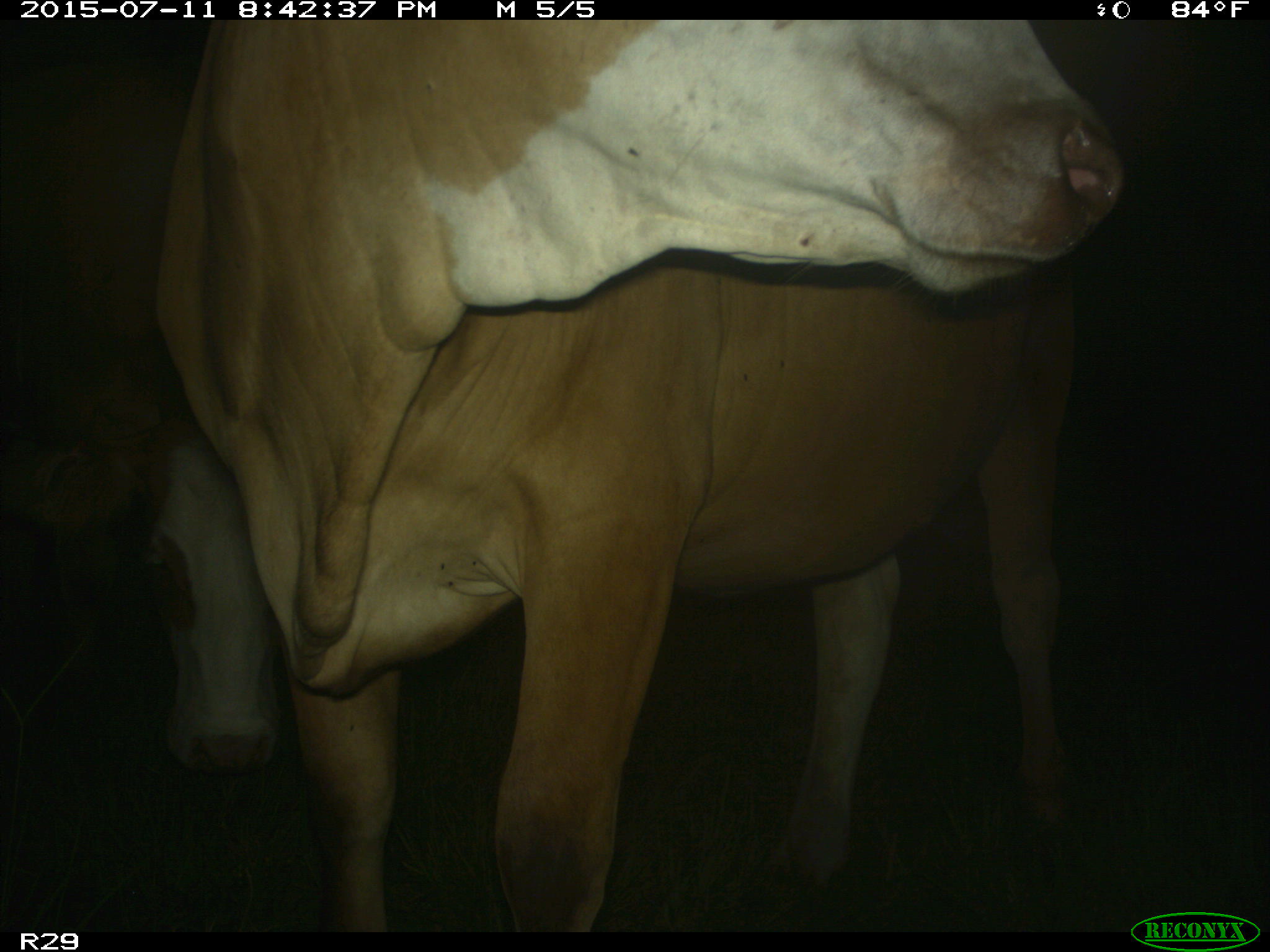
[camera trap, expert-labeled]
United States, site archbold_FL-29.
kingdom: Animalia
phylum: Chordata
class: Mammalia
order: Artiodactyla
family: Bovidae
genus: Bos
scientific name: Bos taurus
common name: domestic cow